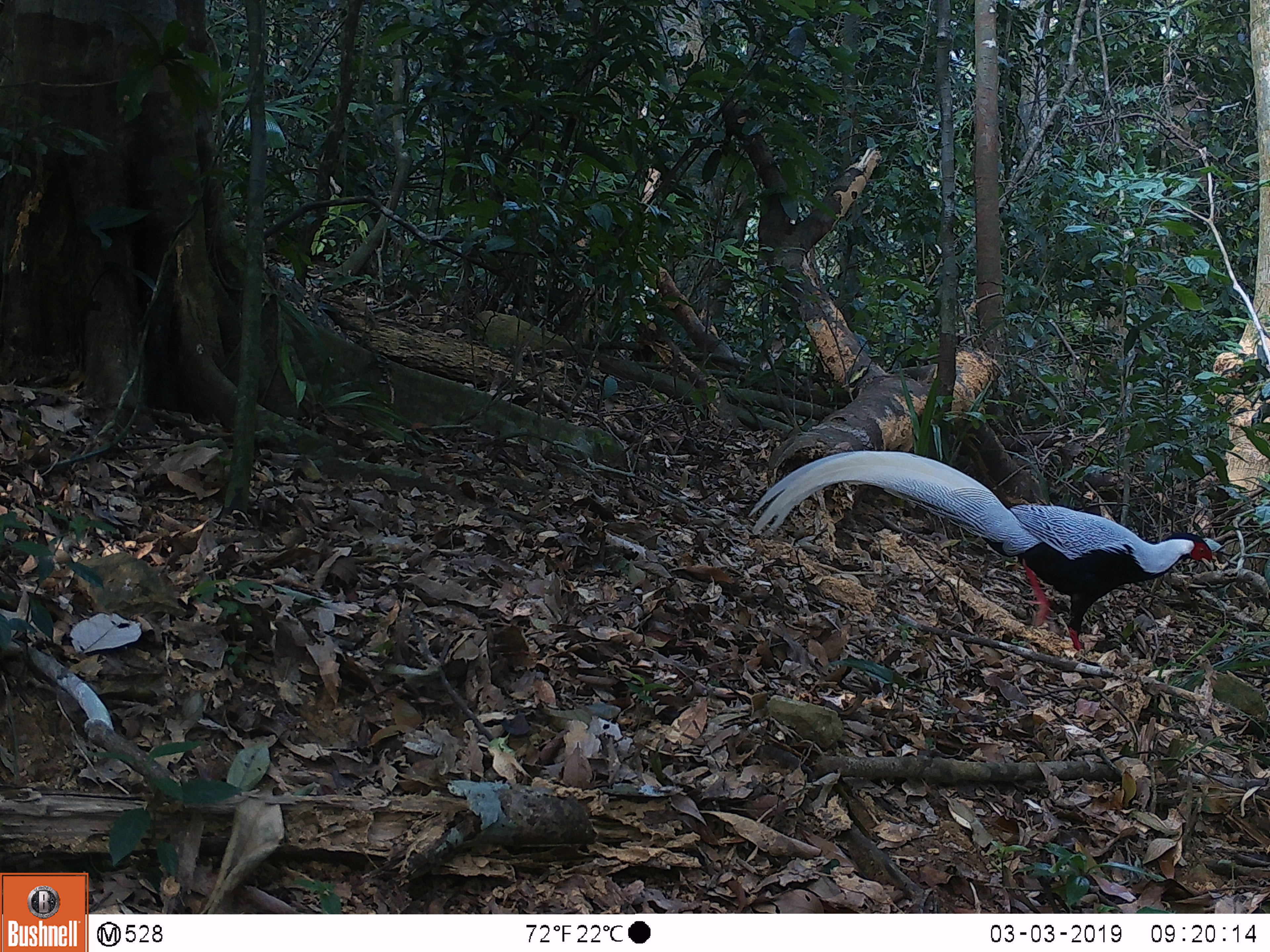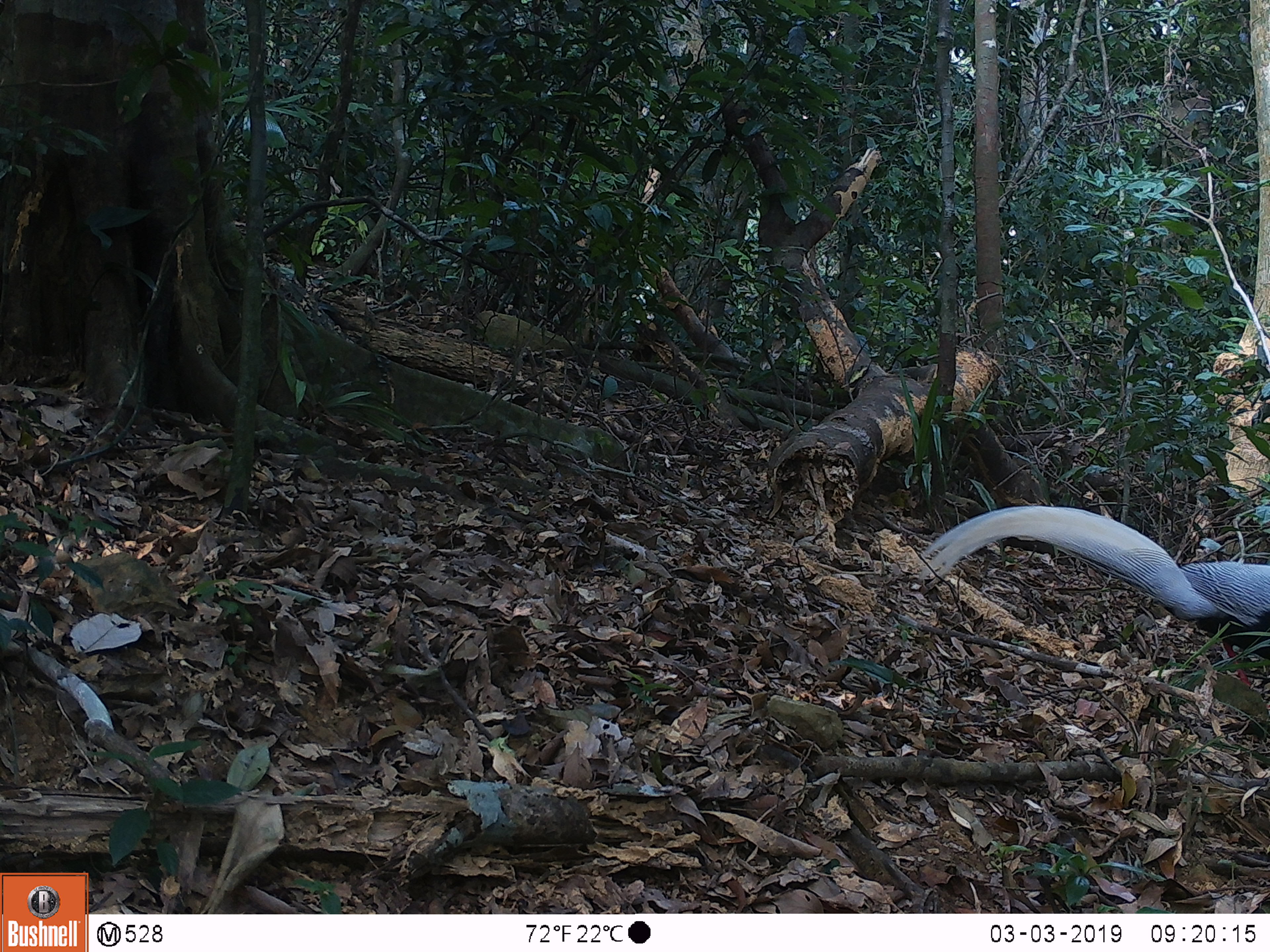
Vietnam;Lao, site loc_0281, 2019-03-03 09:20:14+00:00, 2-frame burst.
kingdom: Animalia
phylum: Chordata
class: Aves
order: Galliformes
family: Phasianidae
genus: Lophura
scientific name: Lophura nycthemera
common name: silver pheasant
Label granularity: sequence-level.